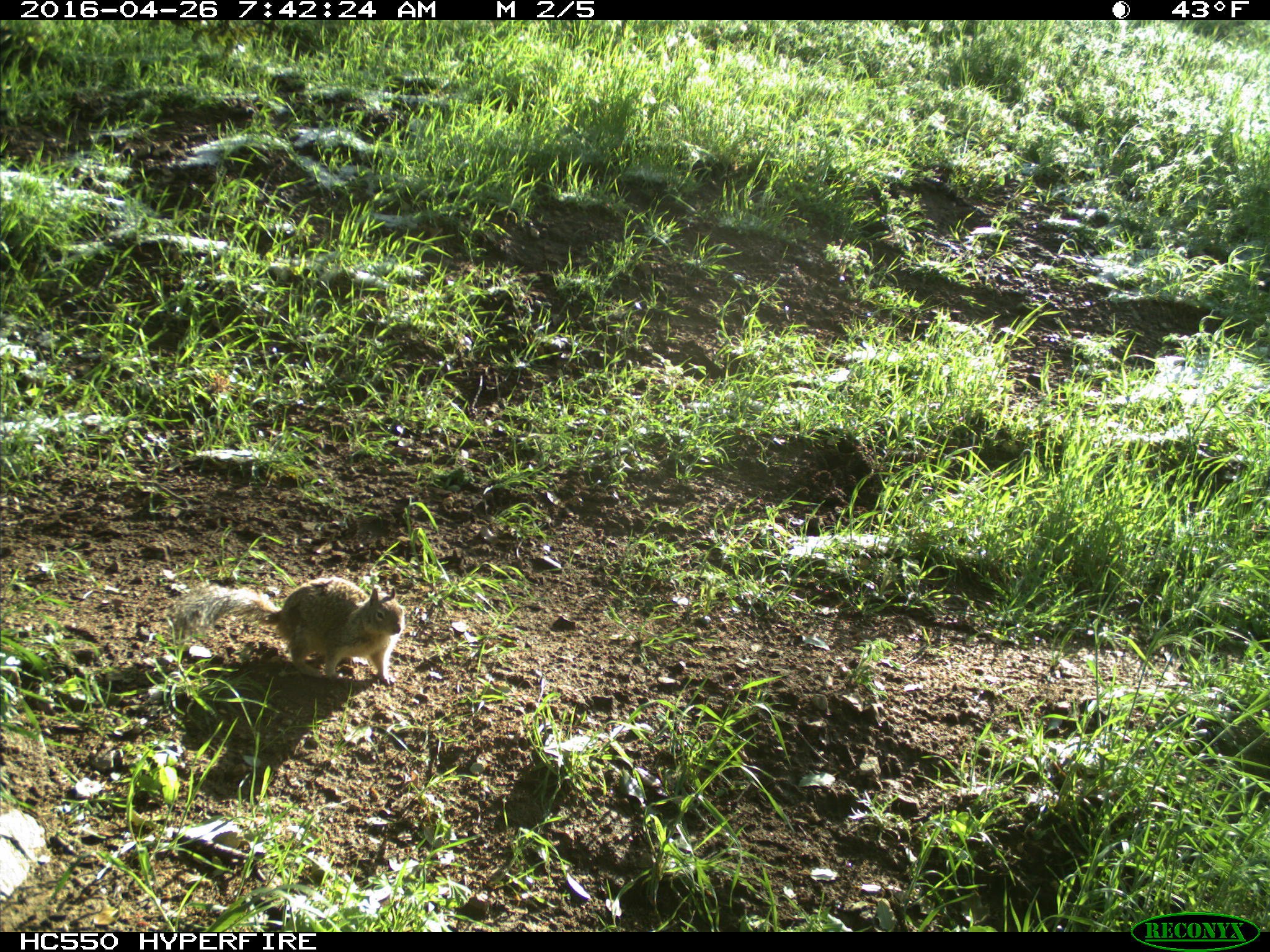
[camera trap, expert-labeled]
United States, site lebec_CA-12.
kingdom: Animalia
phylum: Chordata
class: Mammalia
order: Rodentia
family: Sciuridae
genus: Otospermophilus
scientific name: Otospermophilus beecheyi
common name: california ground squirrel